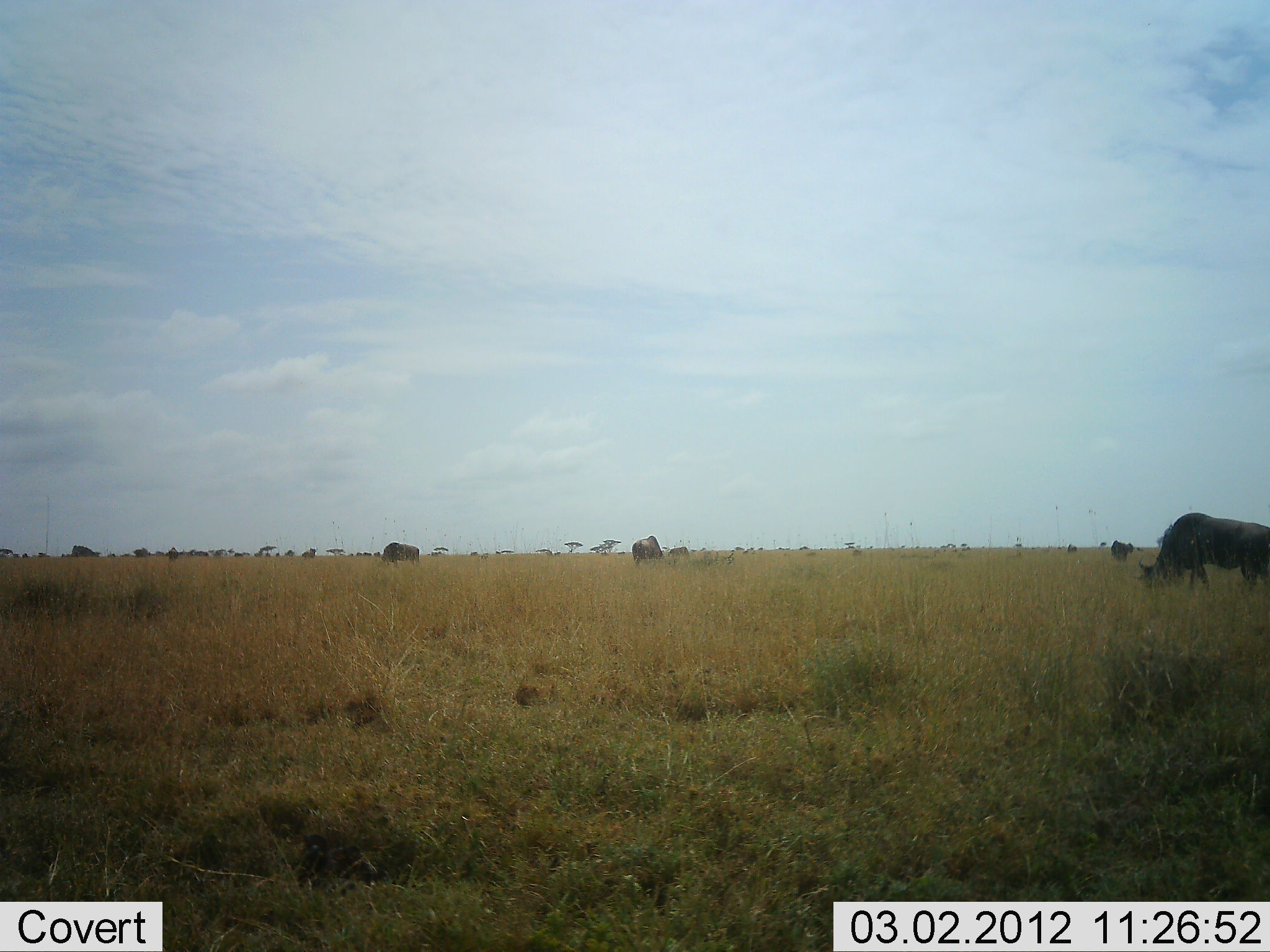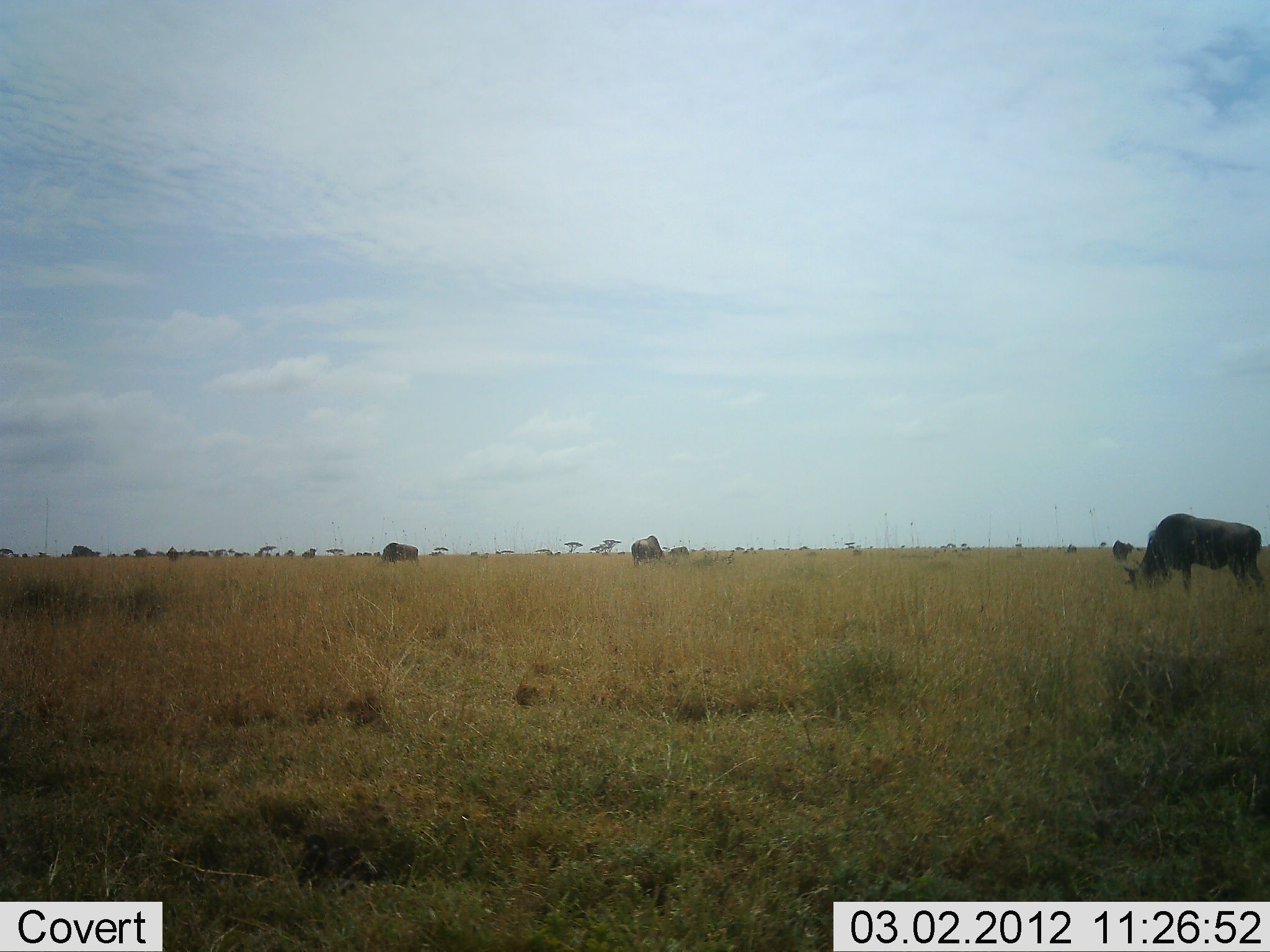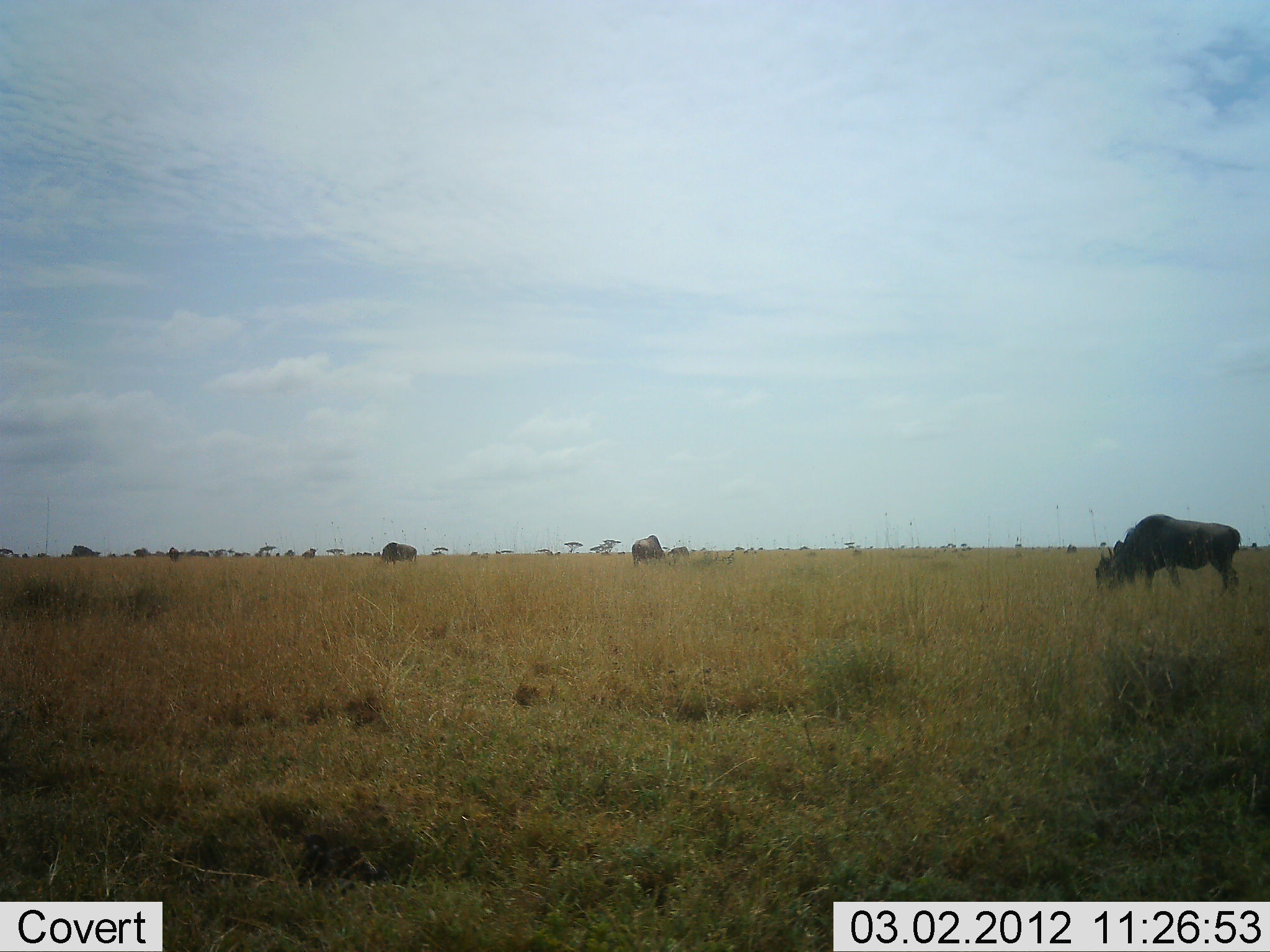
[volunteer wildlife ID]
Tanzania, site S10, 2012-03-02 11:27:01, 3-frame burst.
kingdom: Animalia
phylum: Chordata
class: Mammalia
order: Artiodactyla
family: Bovidae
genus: Connochaetes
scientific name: Connochaetes taurinus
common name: blue wildebeest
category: wildebeest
Wildebeest (blue wildebeest) (Connochaetes taurinus), count 5. Behavior (volunteer vote fractions): standing 21%, resting 0%, moving 7%, interacting 0%. Young present (vote fraction): 0%. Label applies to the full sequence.